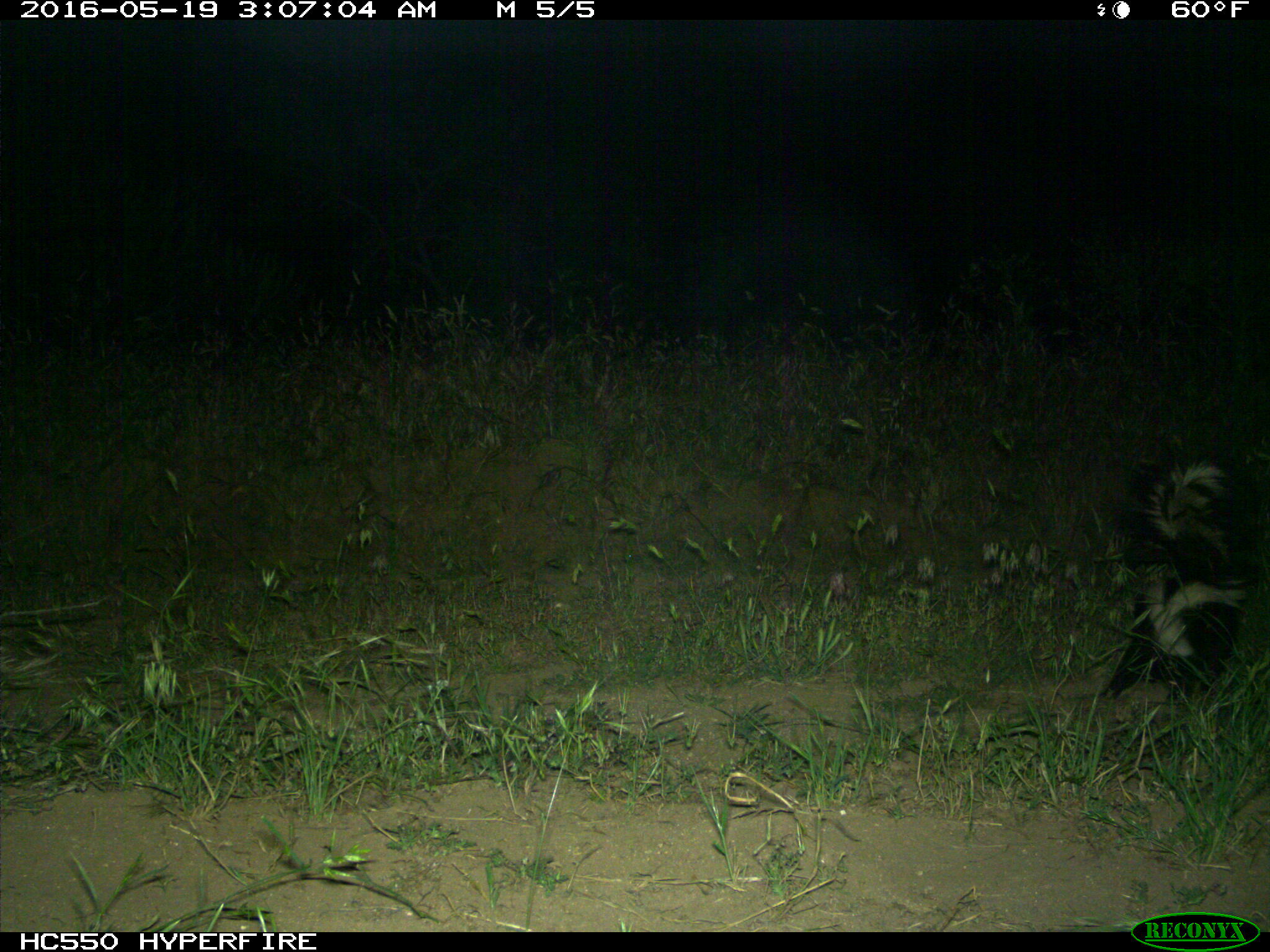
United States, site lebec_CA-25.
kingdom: Animalia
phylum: Chordata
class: Mammalia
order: Carnivora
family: Mephitidae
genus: Mephitis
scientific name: Mephitis mephitis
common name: striped skunk